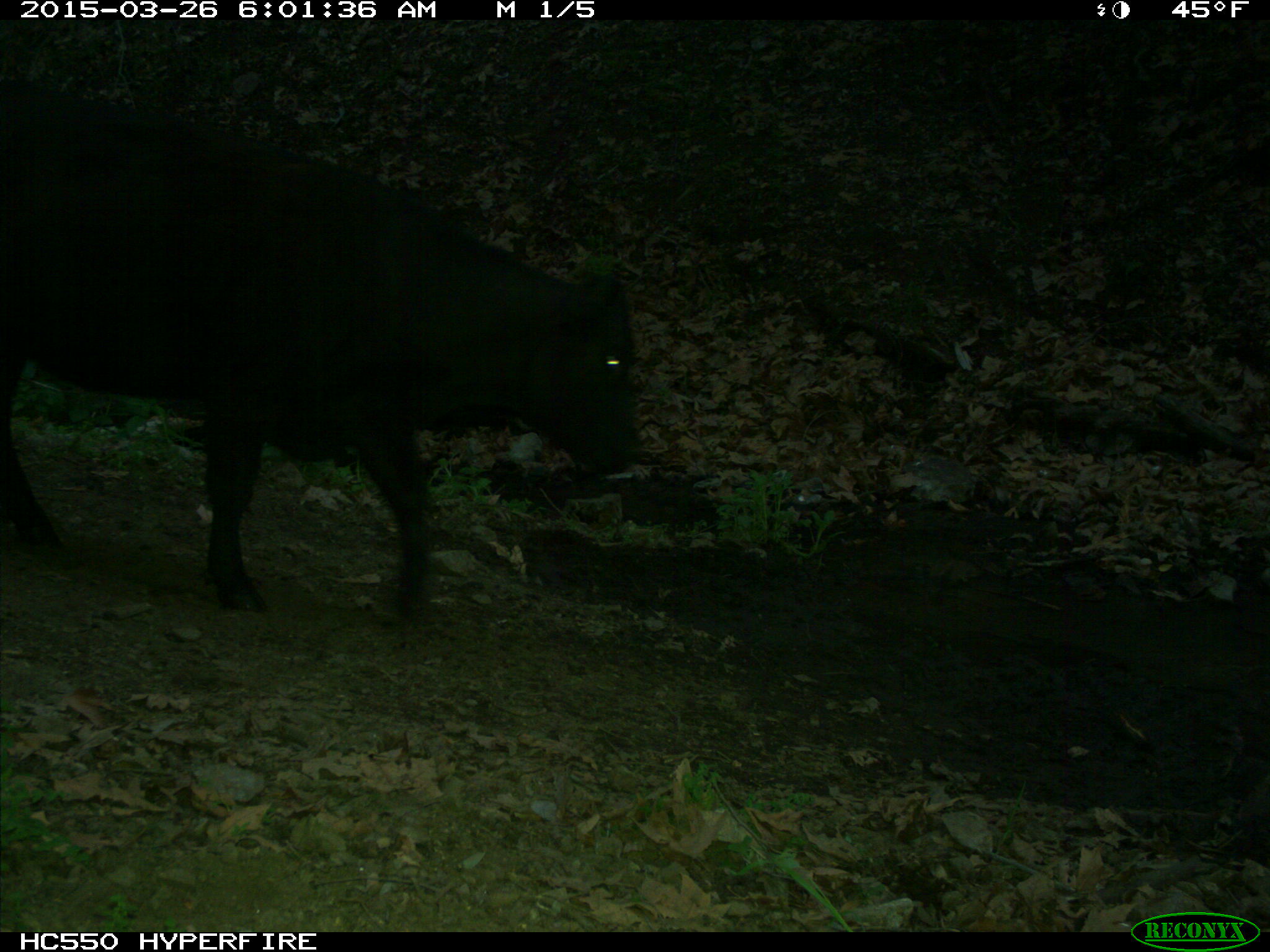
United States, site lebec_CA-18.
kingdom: Animalia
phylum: Chordata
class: Mammalia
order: Artiodactyla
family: Bovidae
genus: Bos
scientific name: Bos taurus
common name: domestic cow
Bos taurus (domestic cow).